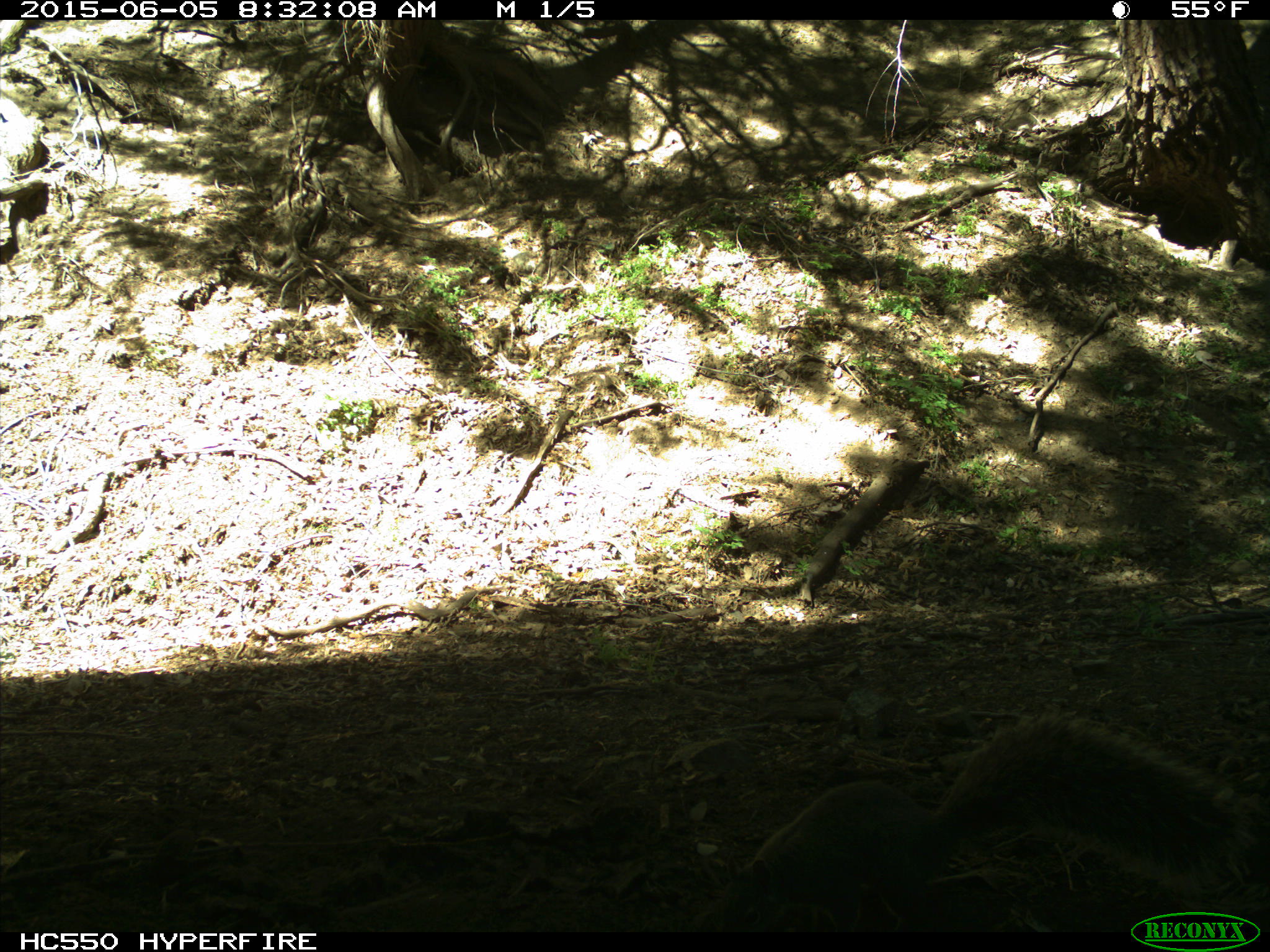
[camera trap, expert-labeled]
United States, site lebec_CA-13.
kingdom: Animalia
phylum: Chordata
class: Mammalia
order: Rodentia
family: Sciuridae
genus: Sciurus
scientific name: Sciurus carolinensis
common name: eastern gray squirrel